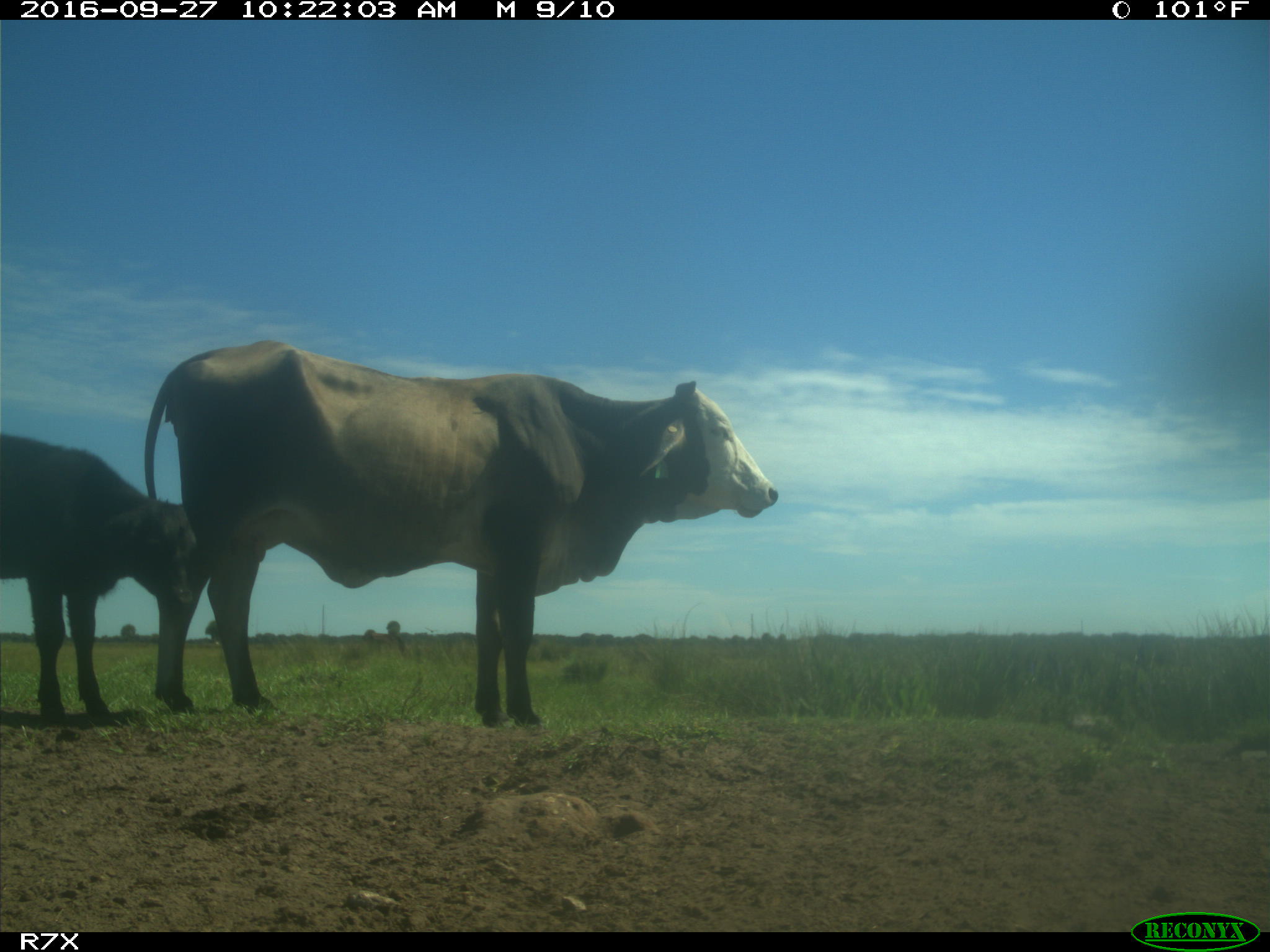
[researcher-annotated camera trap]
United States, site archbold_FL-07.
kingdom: Animalia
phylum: Chordata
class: Mammalia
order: Artiodactyla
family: Bovidae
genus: Bos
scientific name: Bos taurus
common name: domestic cow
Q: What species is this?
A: Bos taurus (domestic cow).